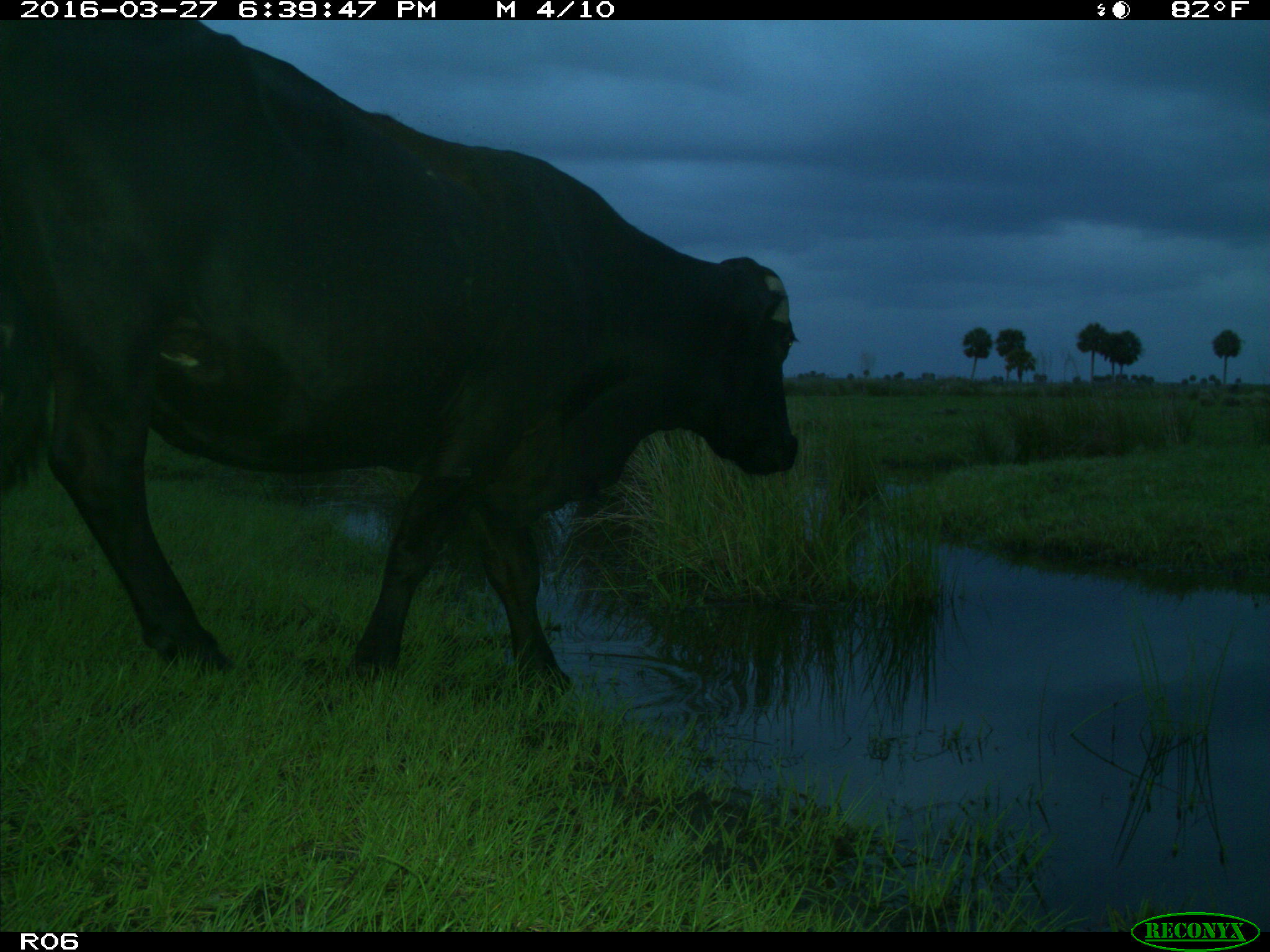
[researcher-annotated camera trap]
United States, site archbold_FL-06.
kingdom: Animalia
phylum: Chordata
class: Mammalia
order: Artiodactyla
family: Bovidae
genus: Bos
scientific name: Bos taurus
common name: domestic cow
Bos taurus (domestic cow).